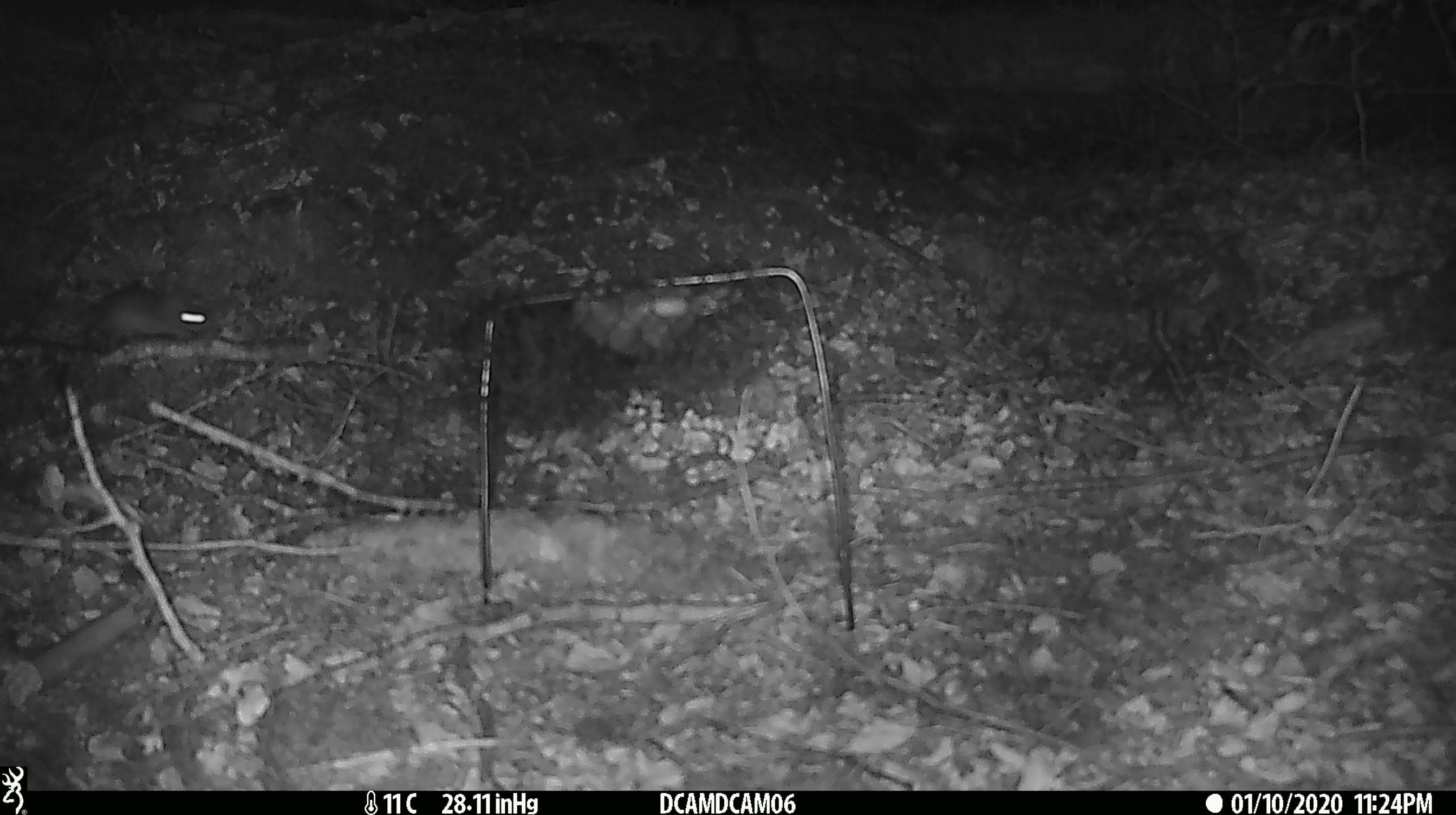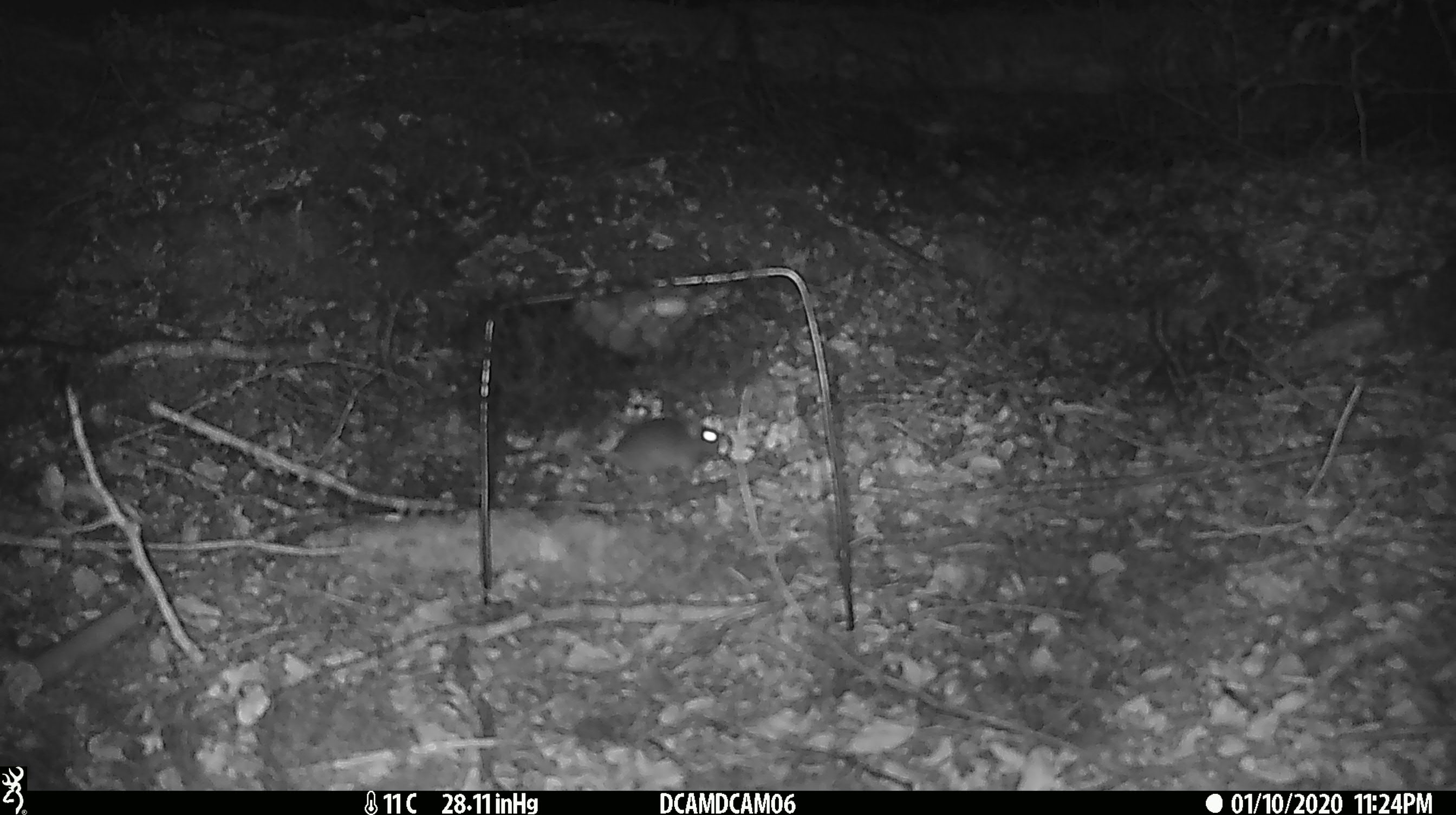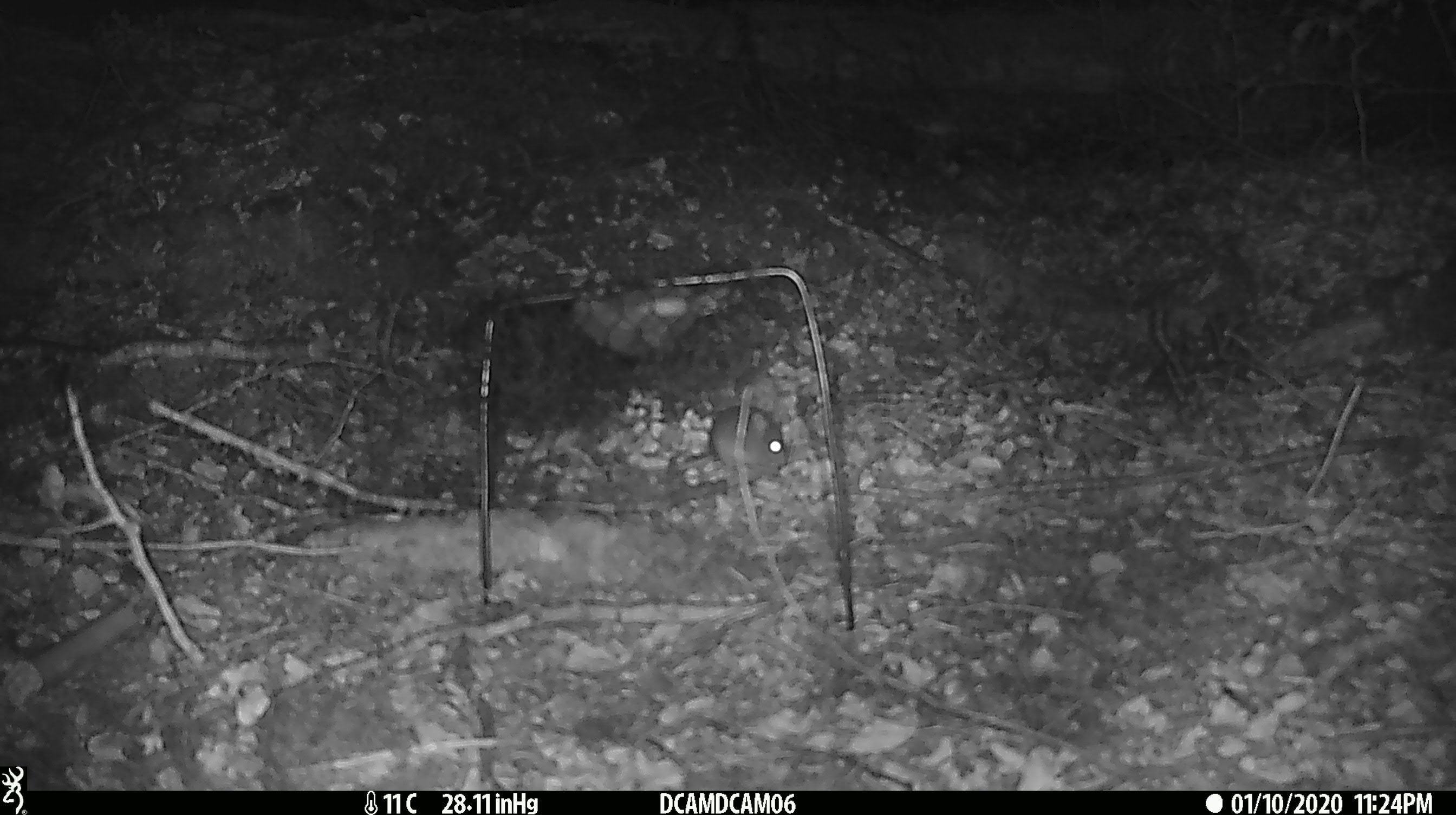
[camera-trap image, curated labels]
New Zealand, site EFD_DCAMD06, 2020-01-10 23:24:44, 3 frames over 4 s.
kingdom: Animalia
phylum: Chordata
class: Mammalia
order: Rodentia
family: Muridae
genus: Mus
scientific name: Mus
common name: mouse